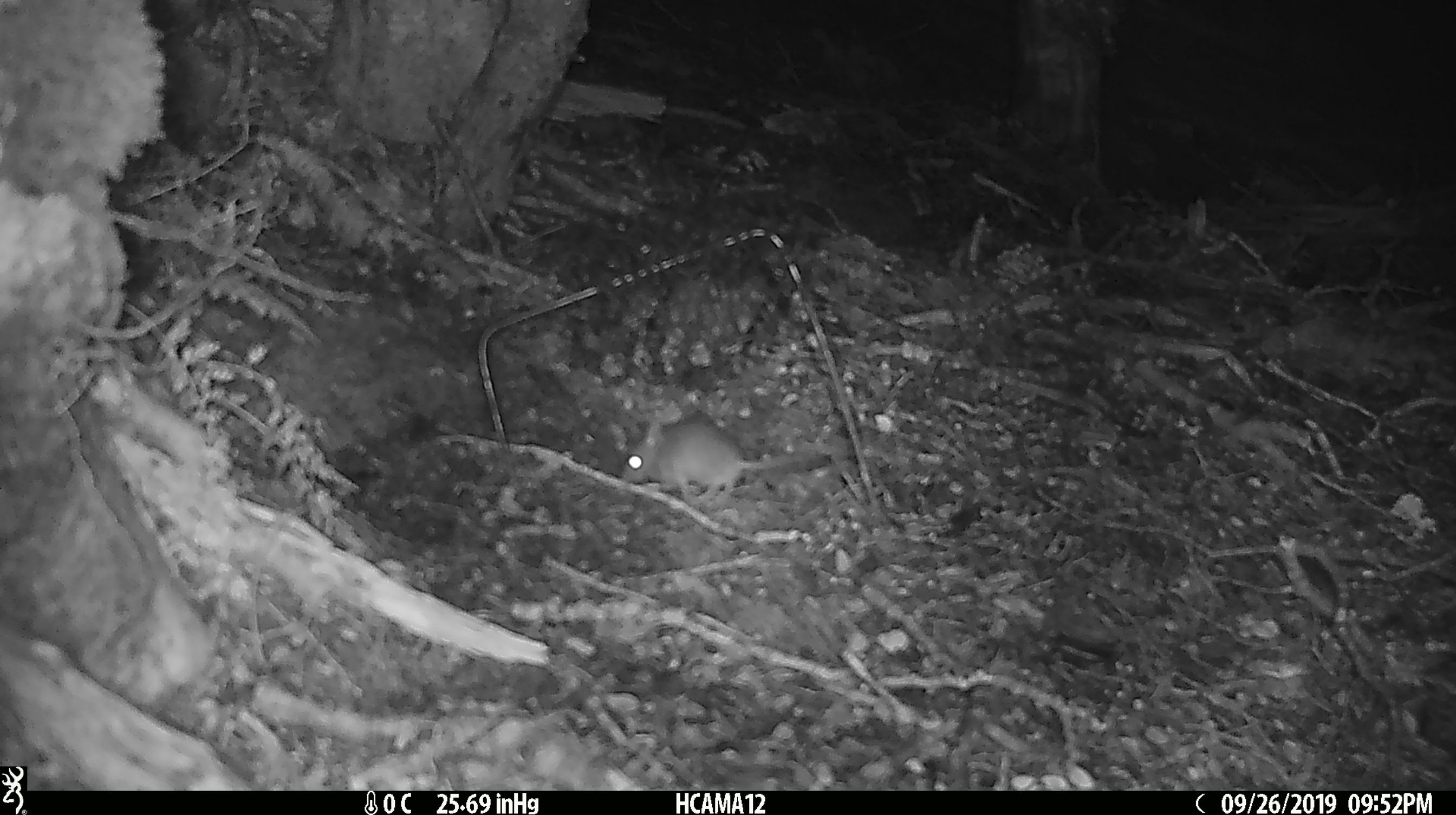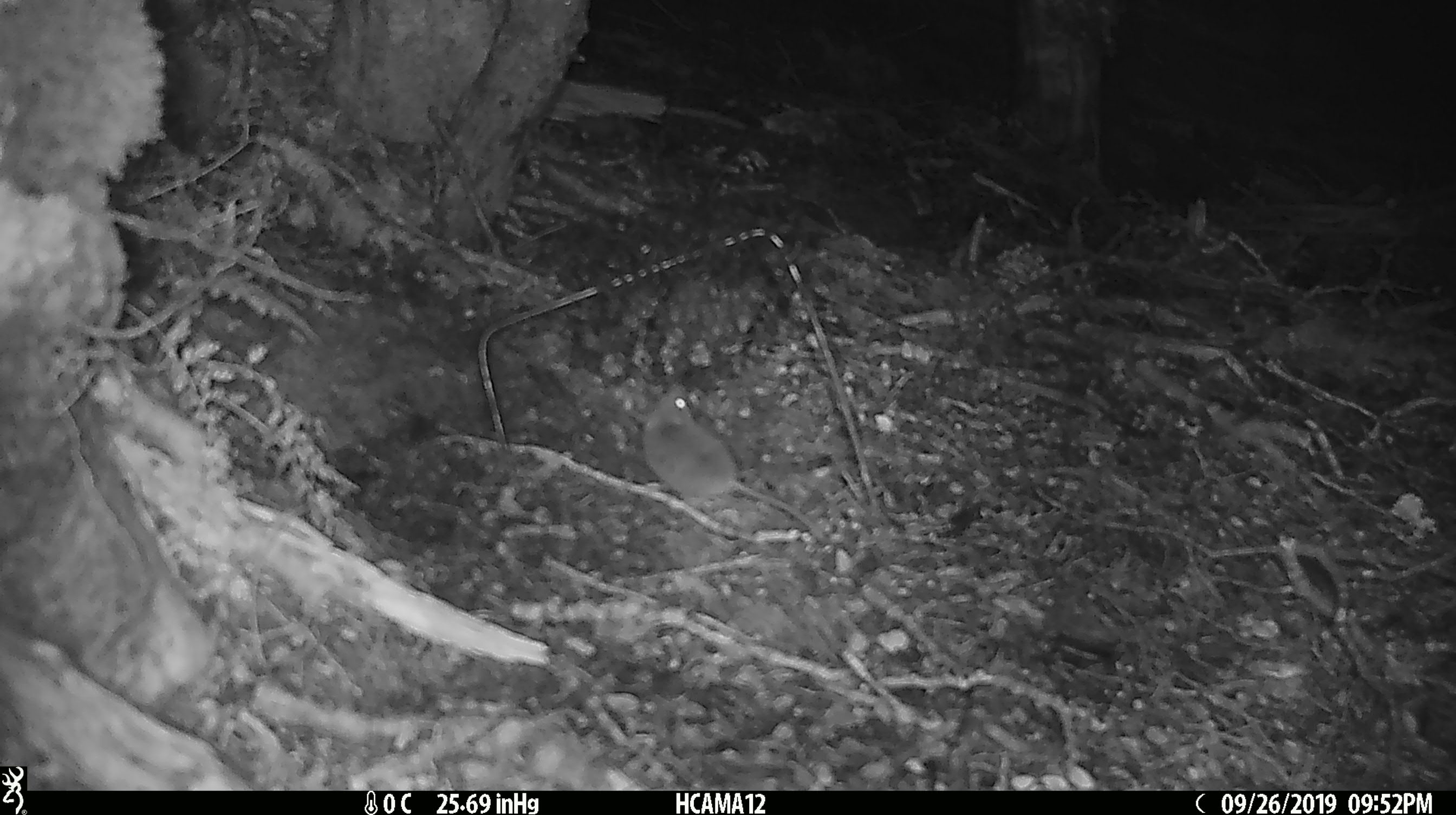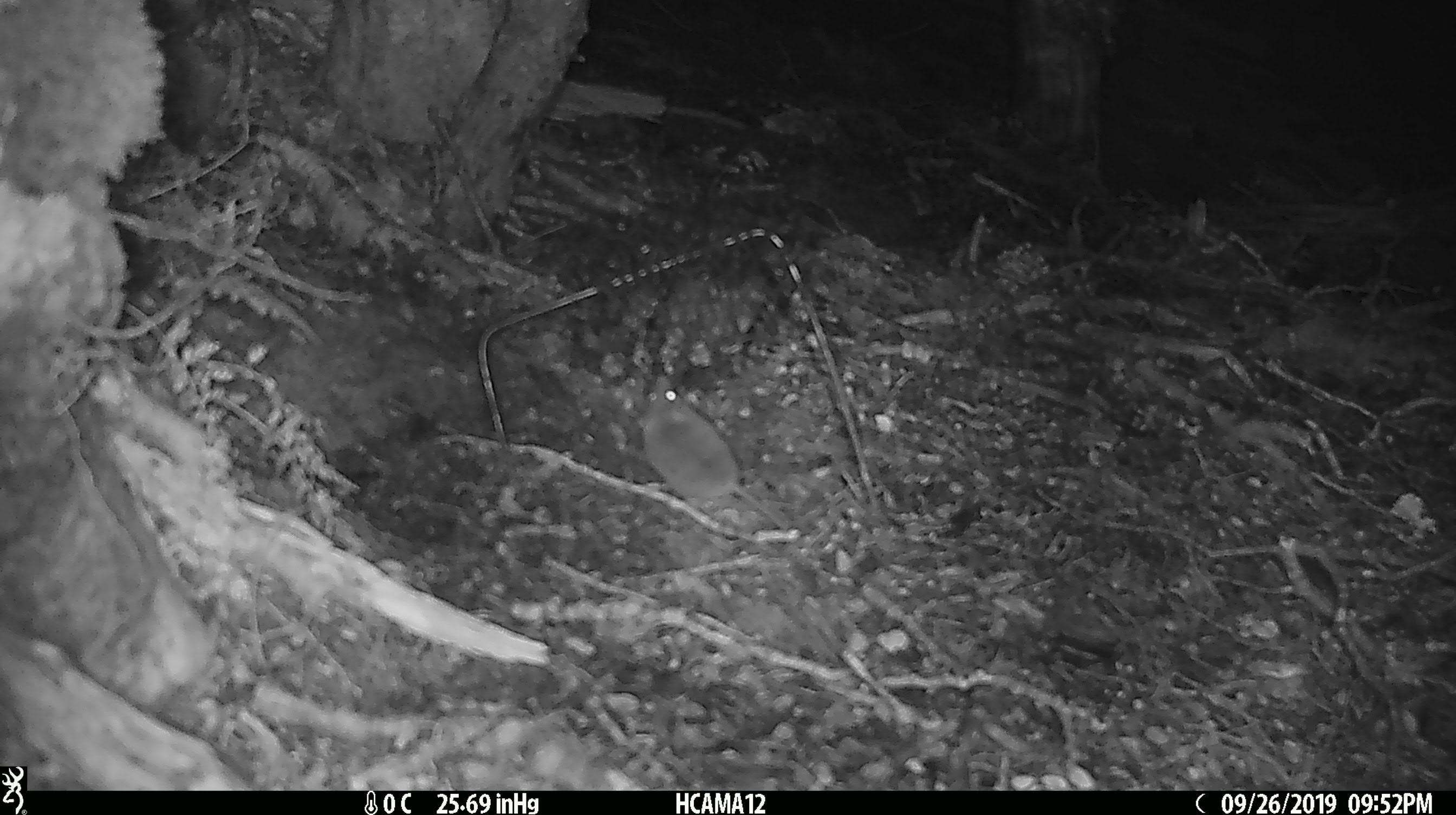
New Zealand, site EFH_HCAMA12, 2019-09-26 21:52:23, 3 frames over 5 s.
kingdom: Animalia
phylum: Chordata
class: Mammalia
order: Rodentia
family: Muridae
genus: Mus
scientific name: Mus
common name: mouse